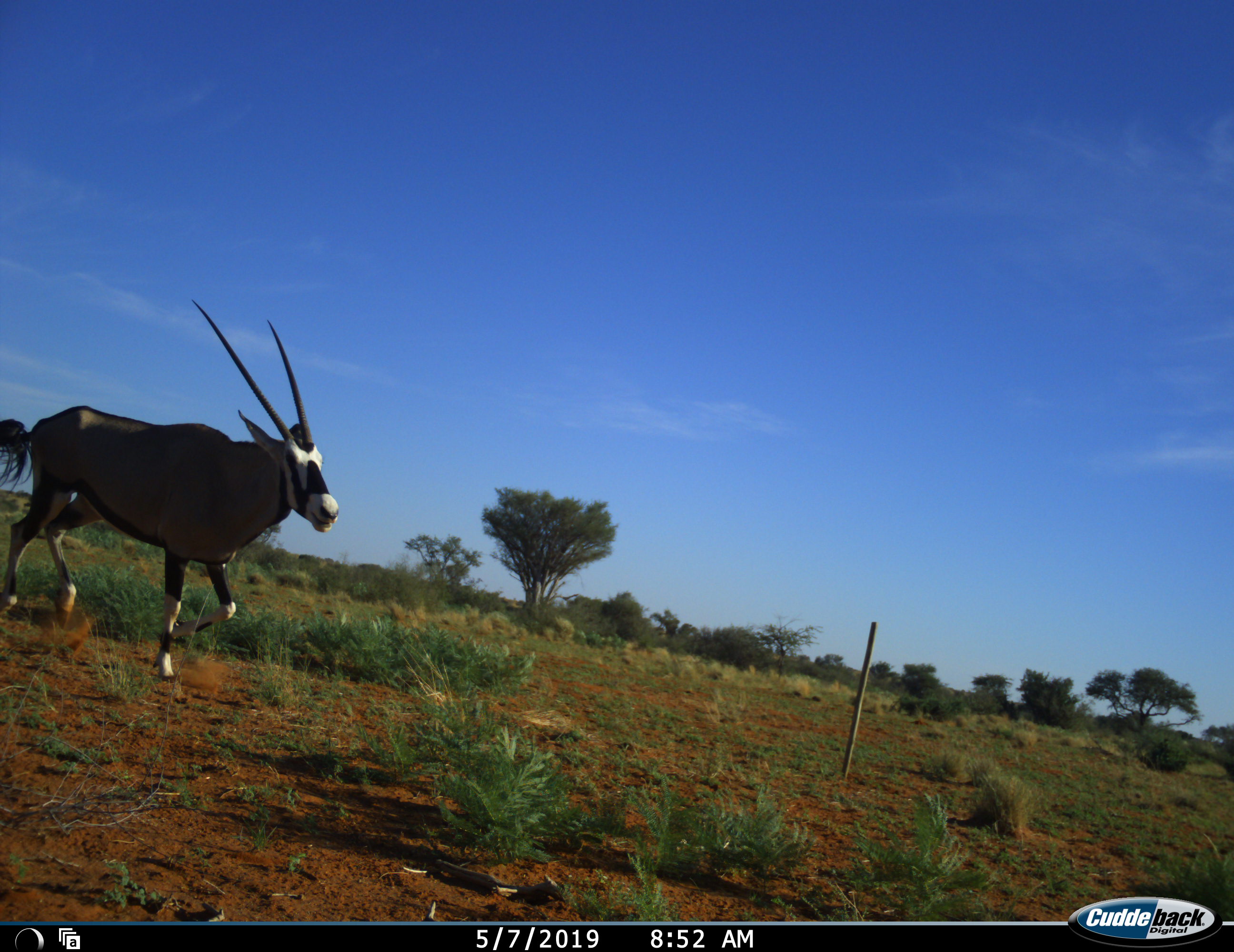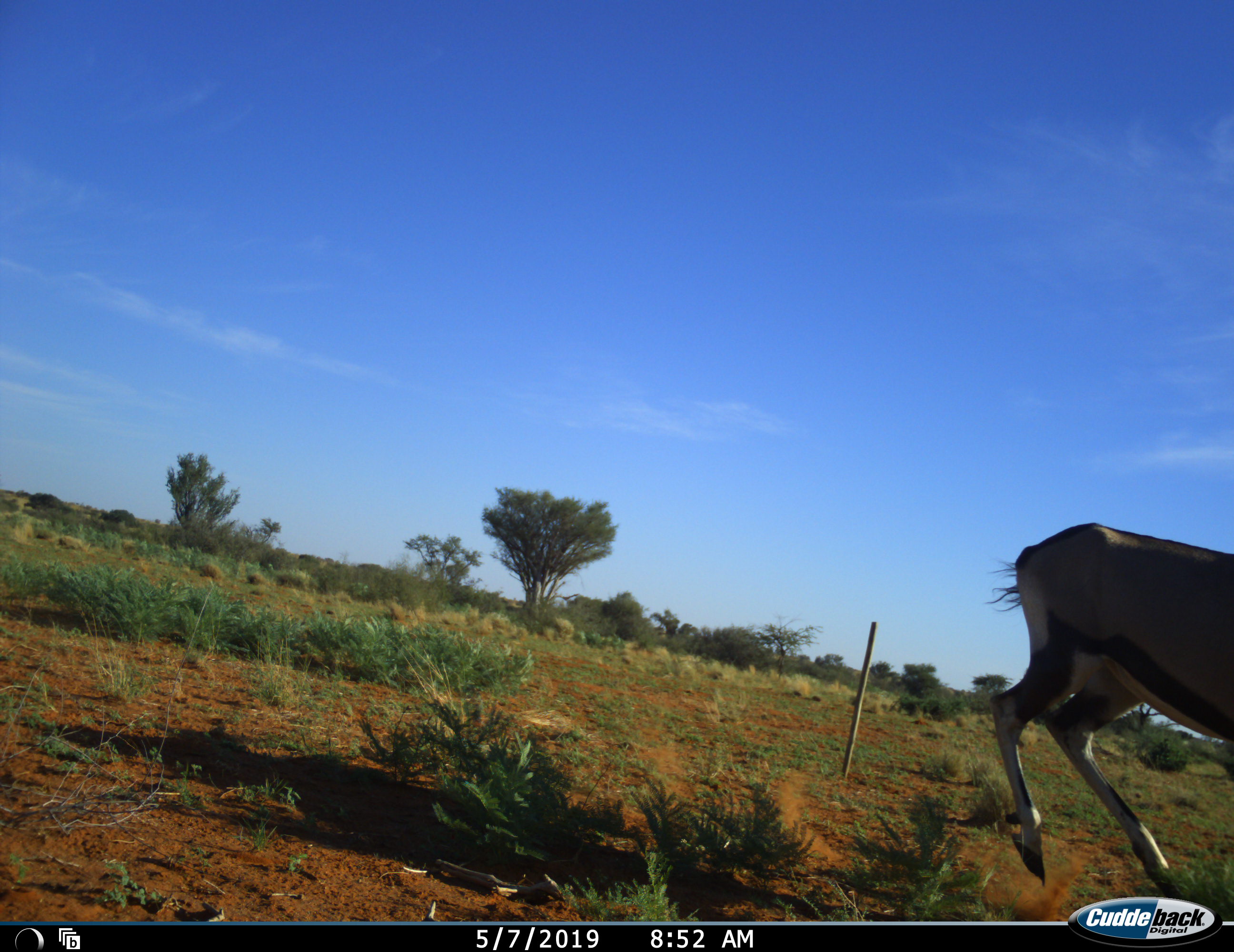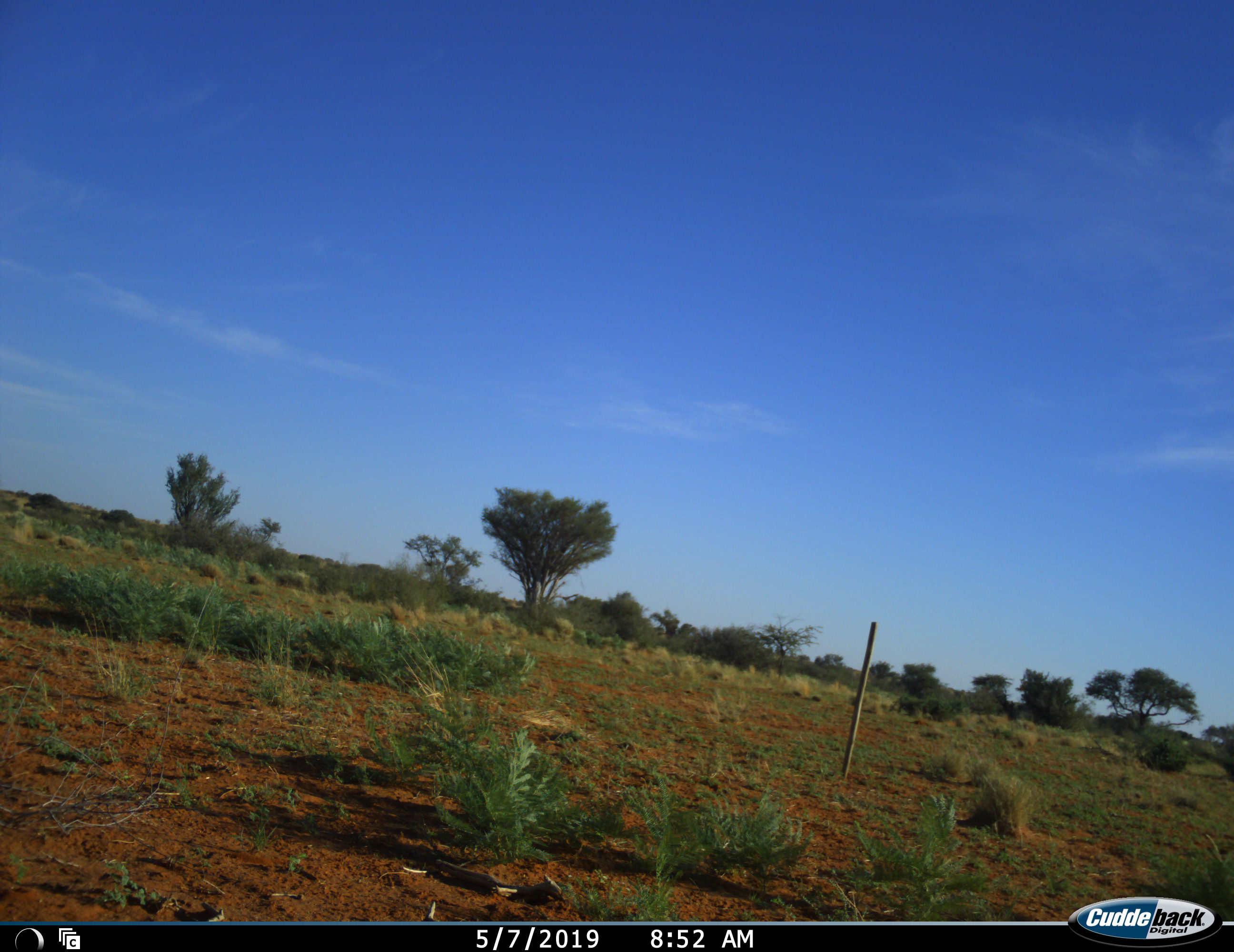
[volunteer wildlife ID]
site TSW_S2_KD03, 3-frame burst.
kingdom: Animalia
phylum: Chordata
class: Mammalia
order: Artiodactyla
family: Bovidae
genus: Oryx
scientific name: Oryx gazella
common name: gemsbok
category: oryx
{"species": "oryx (gemsbok) (Oryx gazella)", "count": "1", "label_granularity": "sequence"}